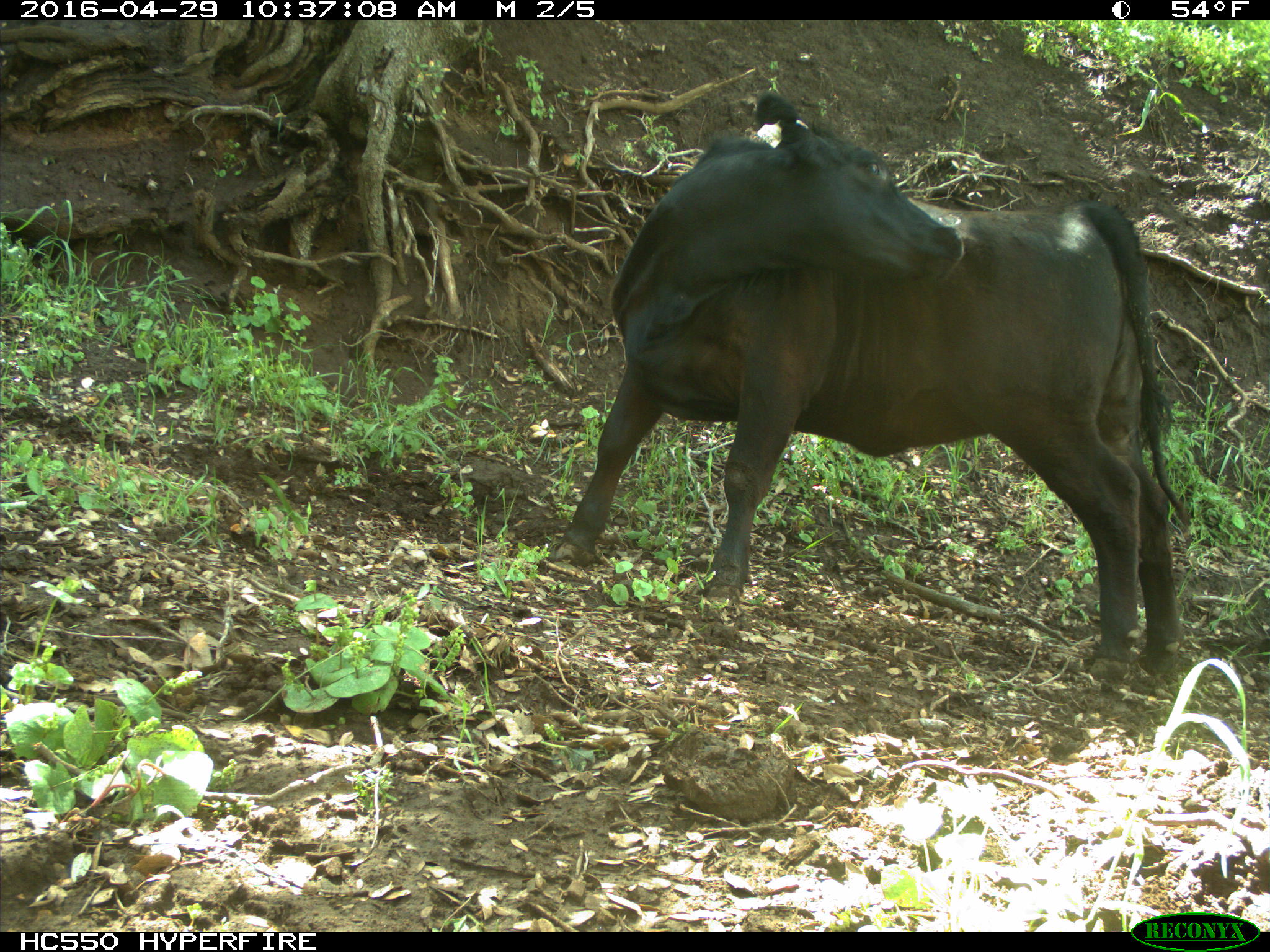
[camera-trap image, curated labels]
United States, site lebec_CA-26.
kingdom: Animalia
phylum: Chordata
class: Mammalia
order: Artiodactyla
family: Bovidae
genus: Bos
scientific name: Bos taurus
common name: domestic cow